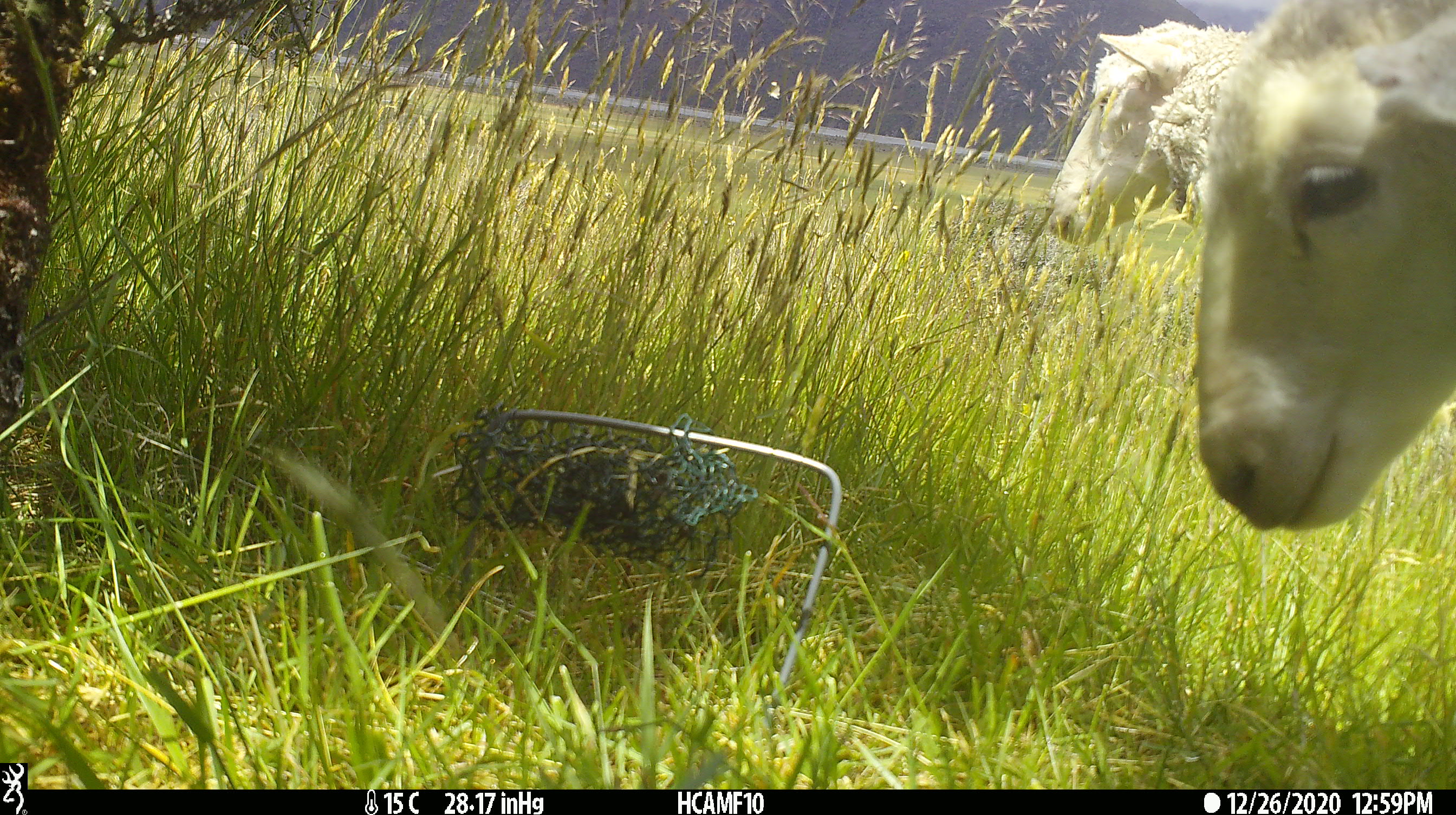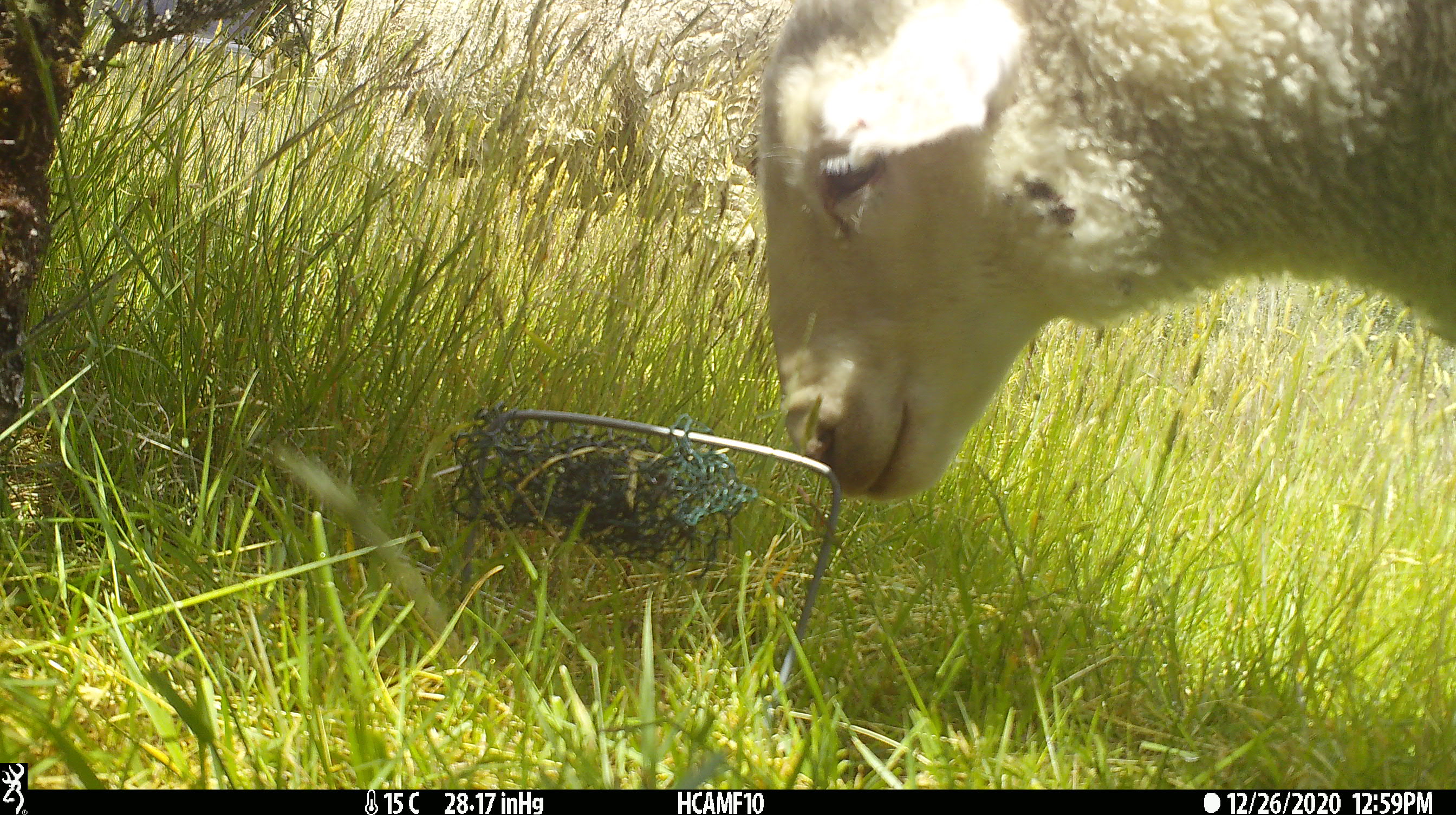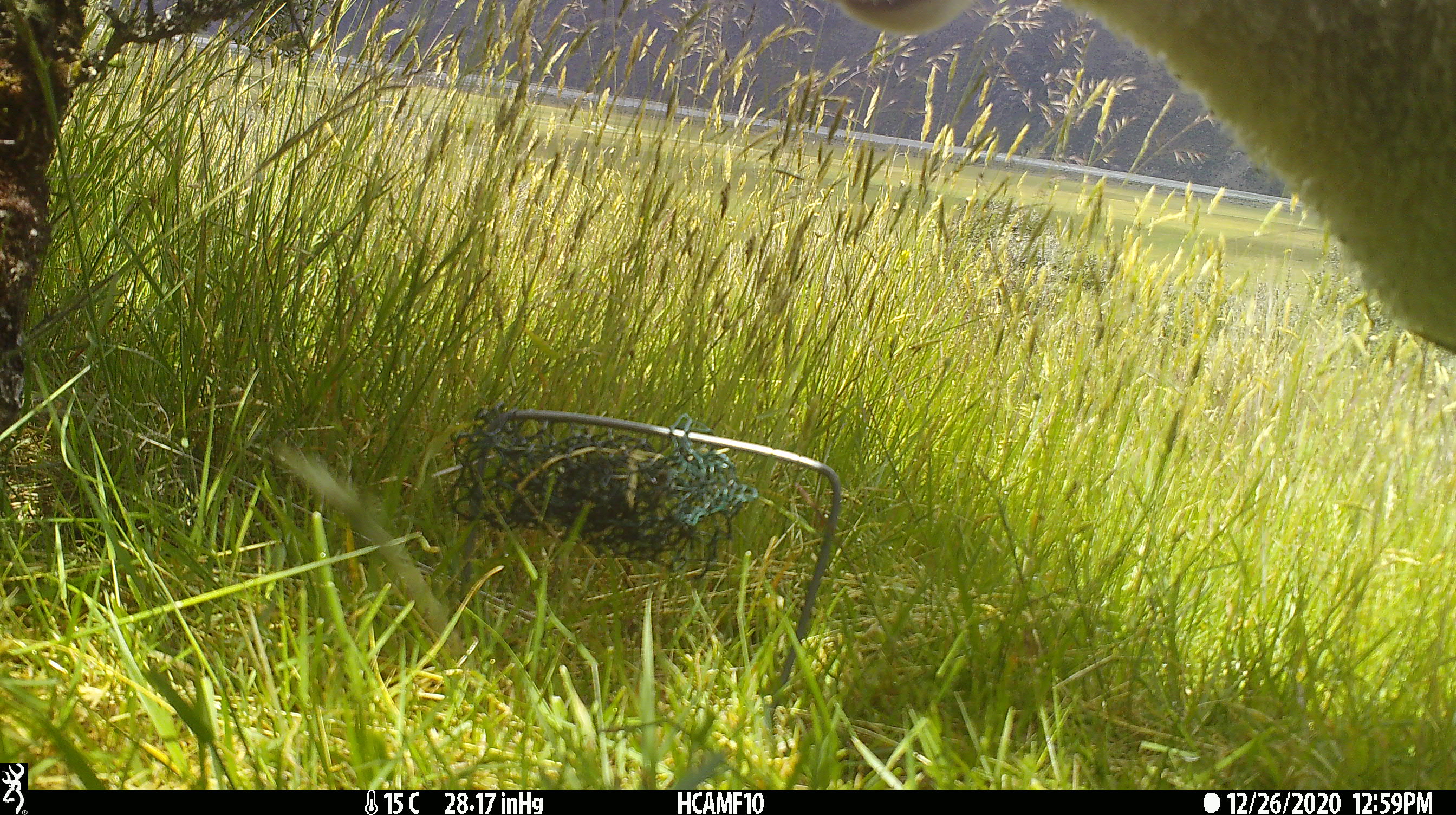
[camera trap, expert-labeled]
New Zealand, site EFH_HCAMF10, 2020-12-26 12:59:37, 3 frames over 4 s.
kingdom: Animalia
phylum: Chordata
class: Mammalia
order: Artiodactyla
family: Bovidae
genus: Ovis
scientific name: Ovis aries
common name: domestic sheep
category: sheep